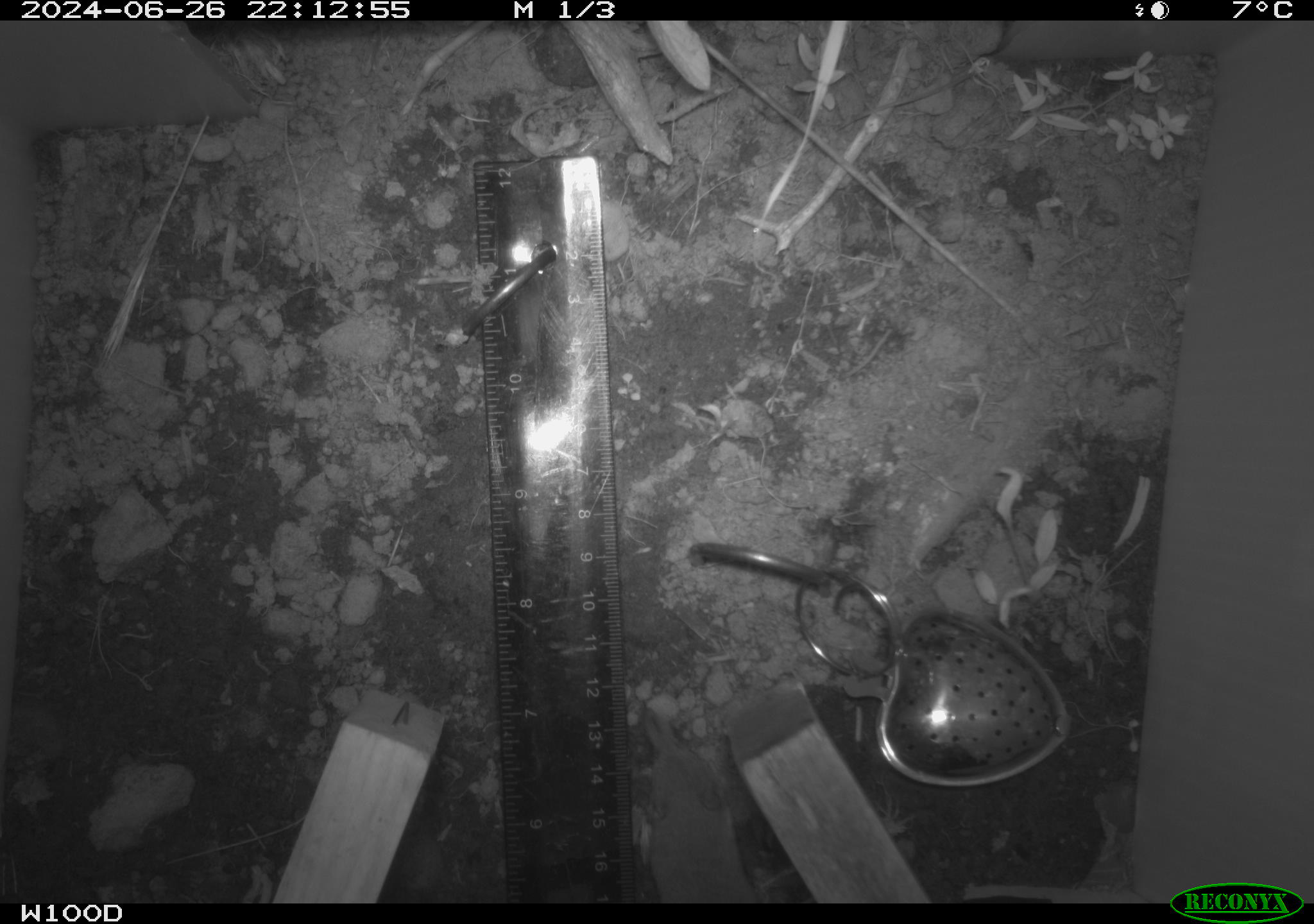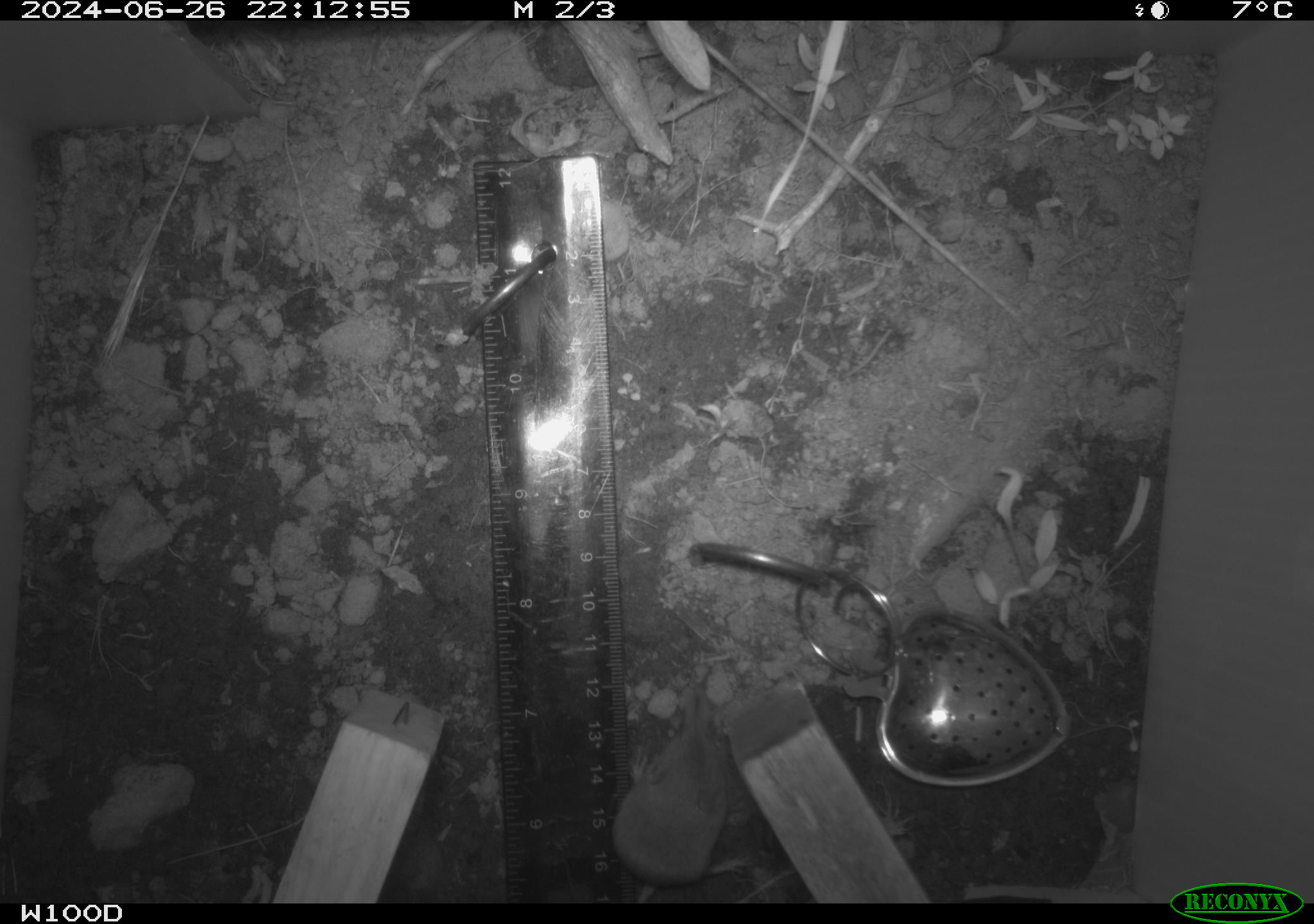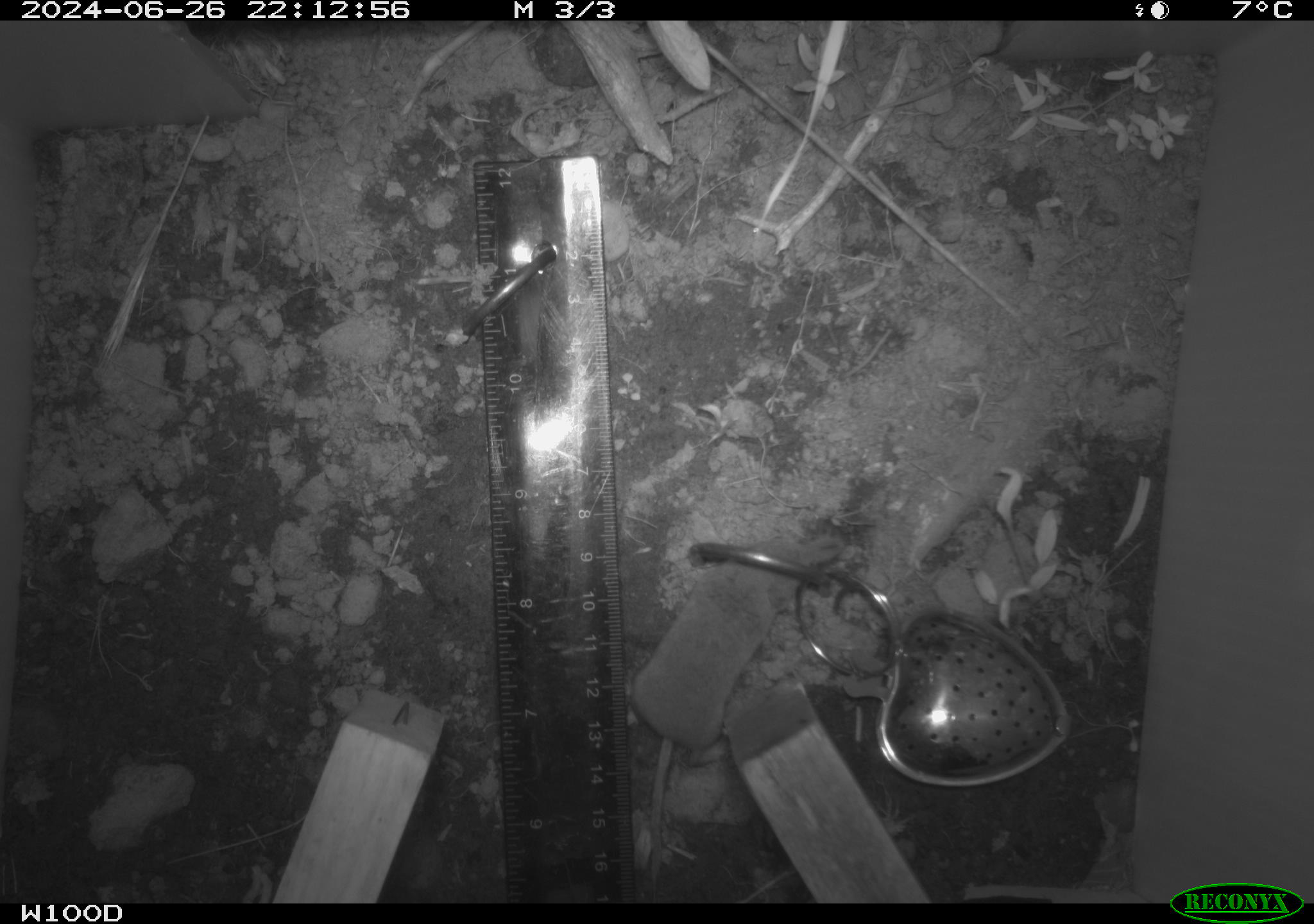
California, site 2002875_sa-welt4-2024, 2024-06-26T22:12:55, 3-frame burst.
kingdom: Animalia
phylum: Chordata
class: Mammalia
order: Eulipotyphla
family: Soricidae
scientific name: Soricidae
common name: shrews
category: soricidae family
Soricidae family (shrews) (Soricidae).